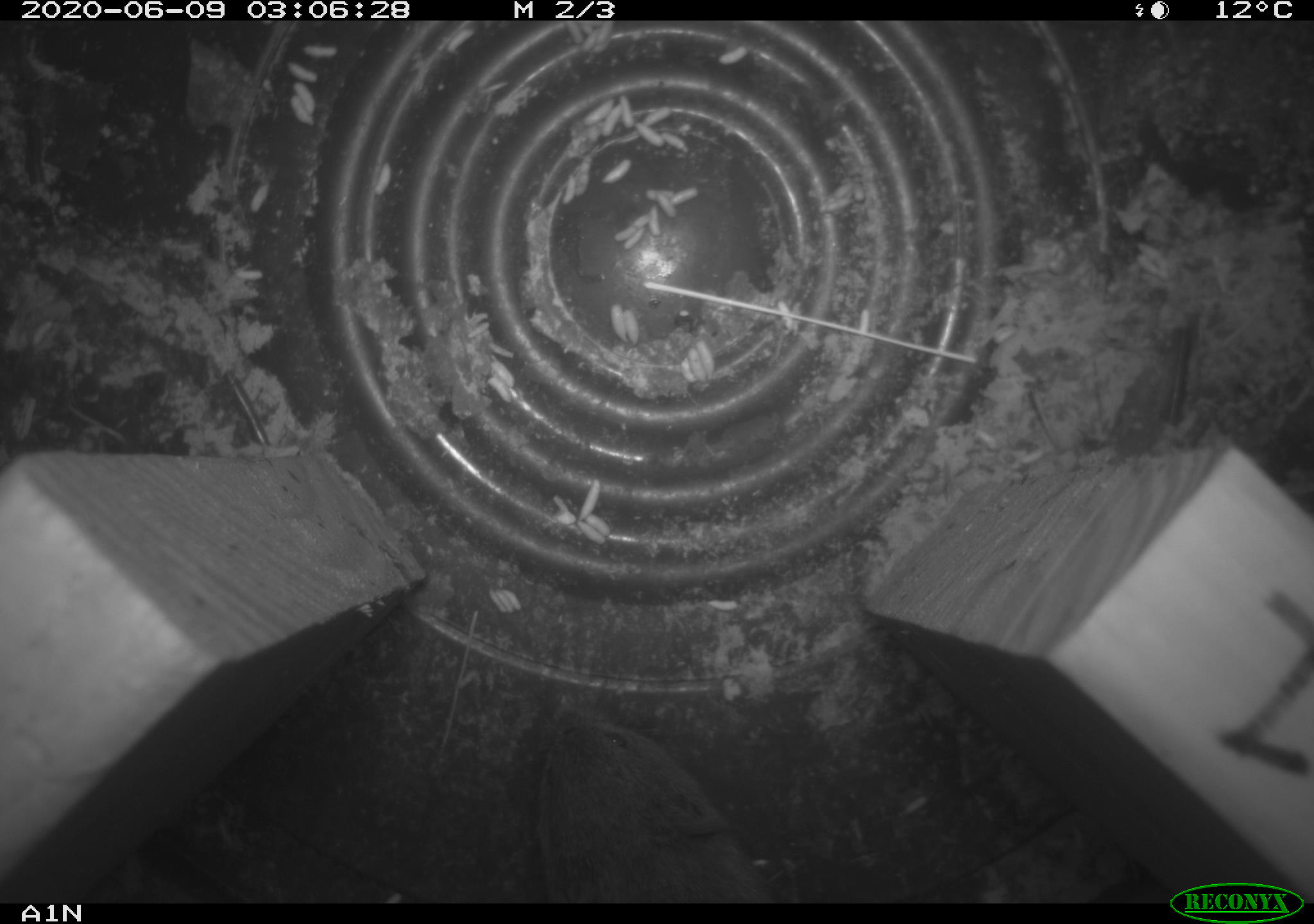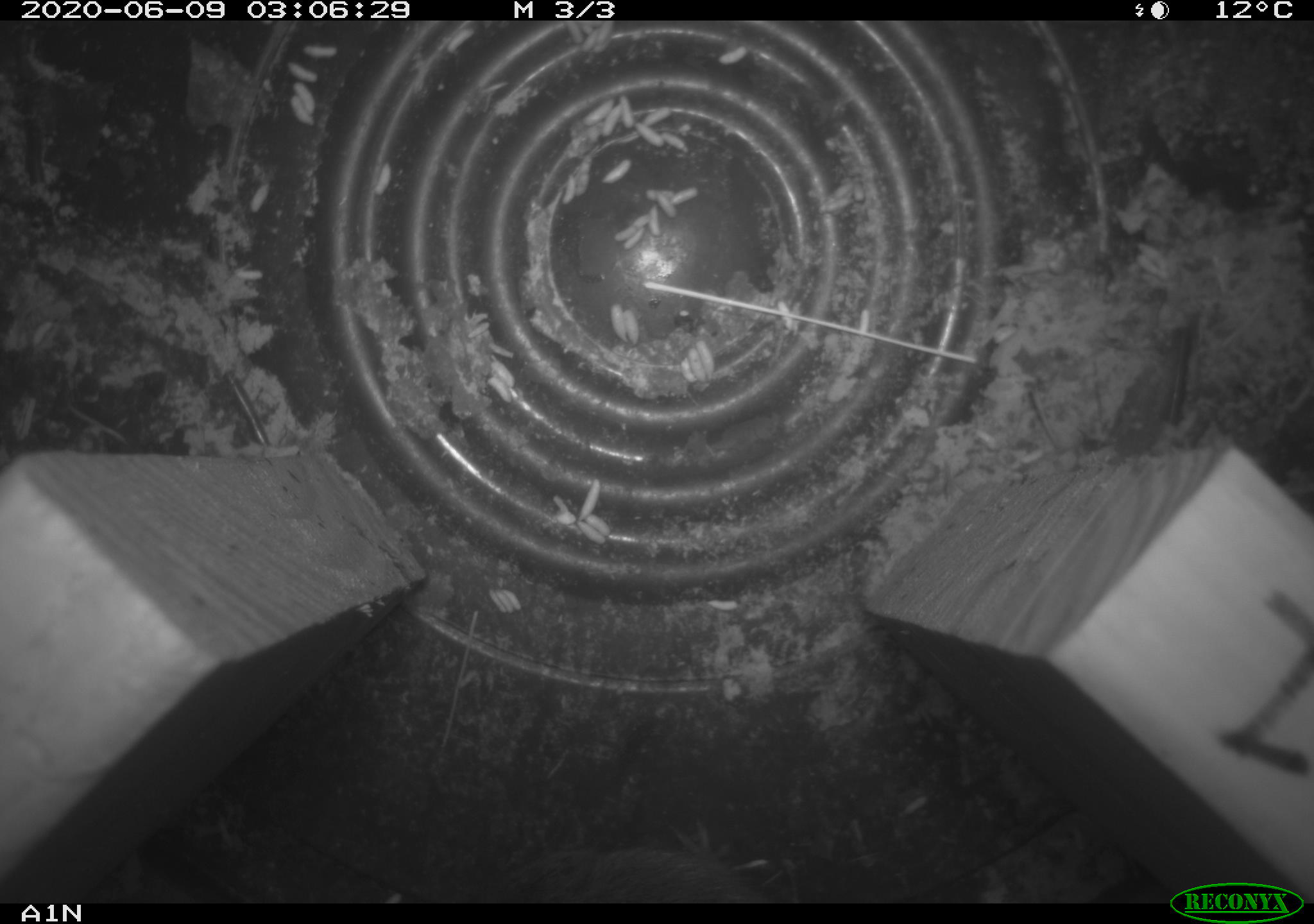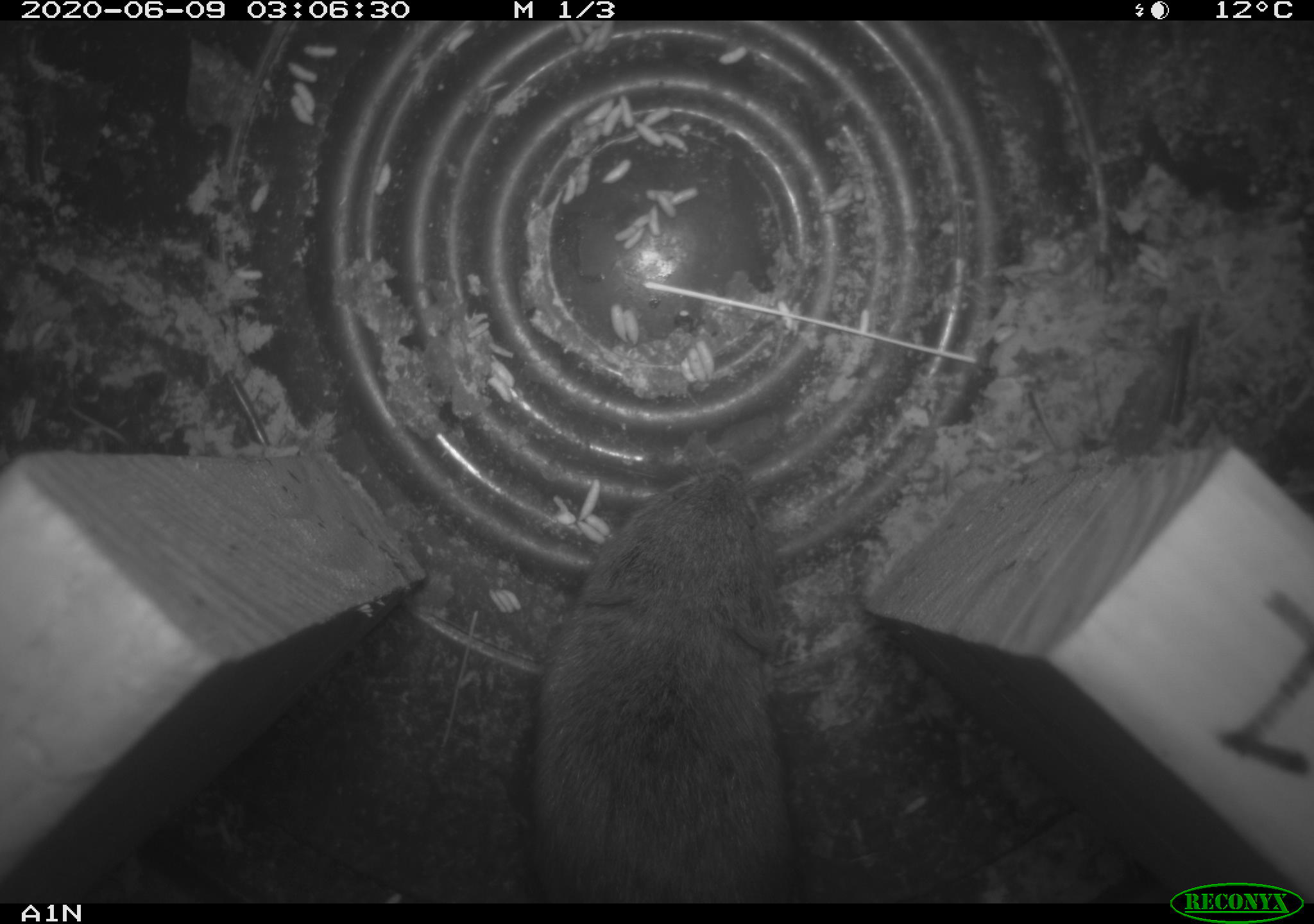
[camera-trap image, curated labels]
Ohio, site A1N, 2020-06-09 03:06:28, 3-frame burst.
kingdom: Animalia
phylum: Chordata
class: Mammalia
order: Rodentia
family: Cricetidae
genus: Microtus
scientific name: Microtus pennsylvanicus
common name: meadow vole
Meadow vole (Microtus pennsylvanicus).